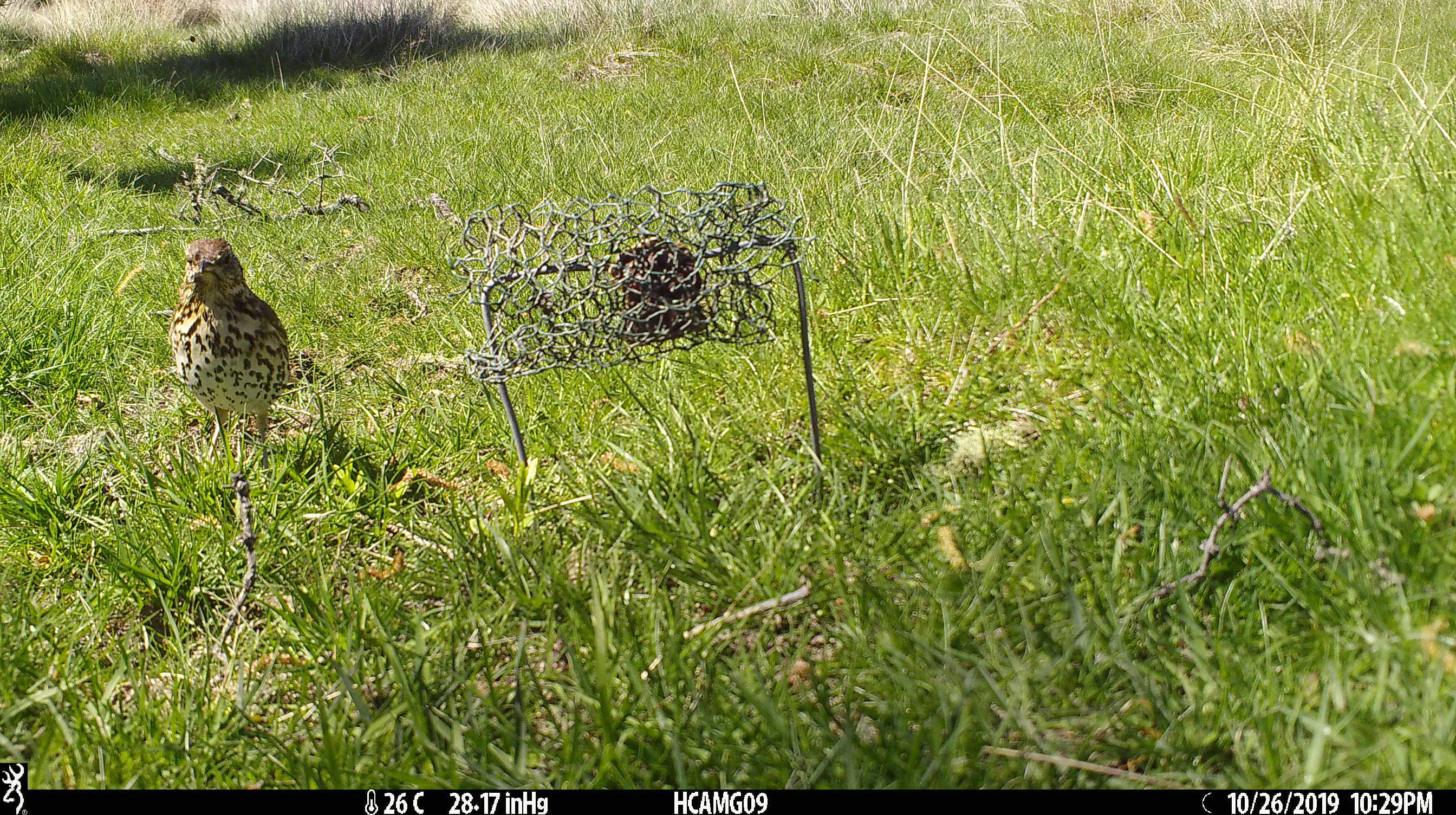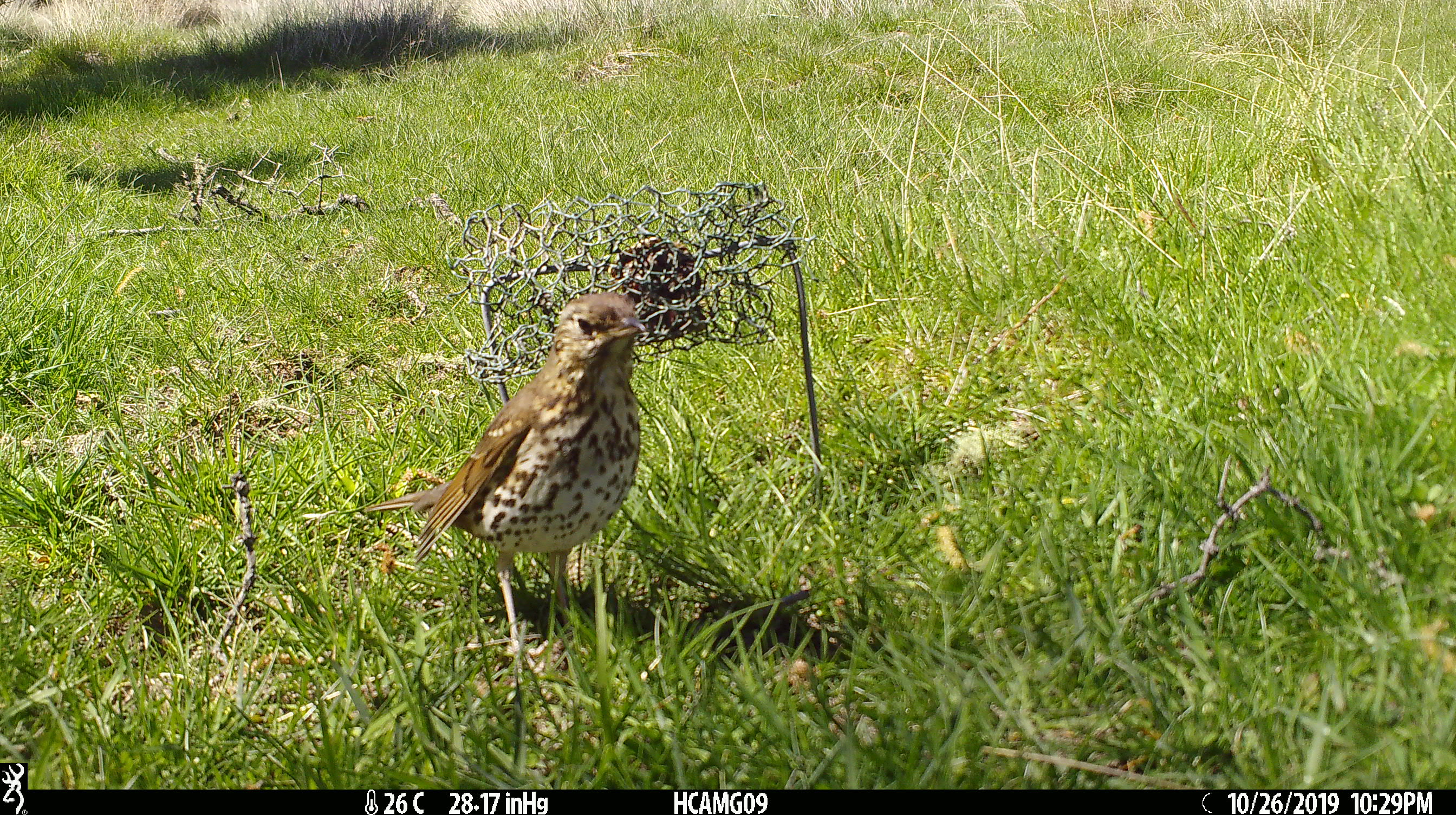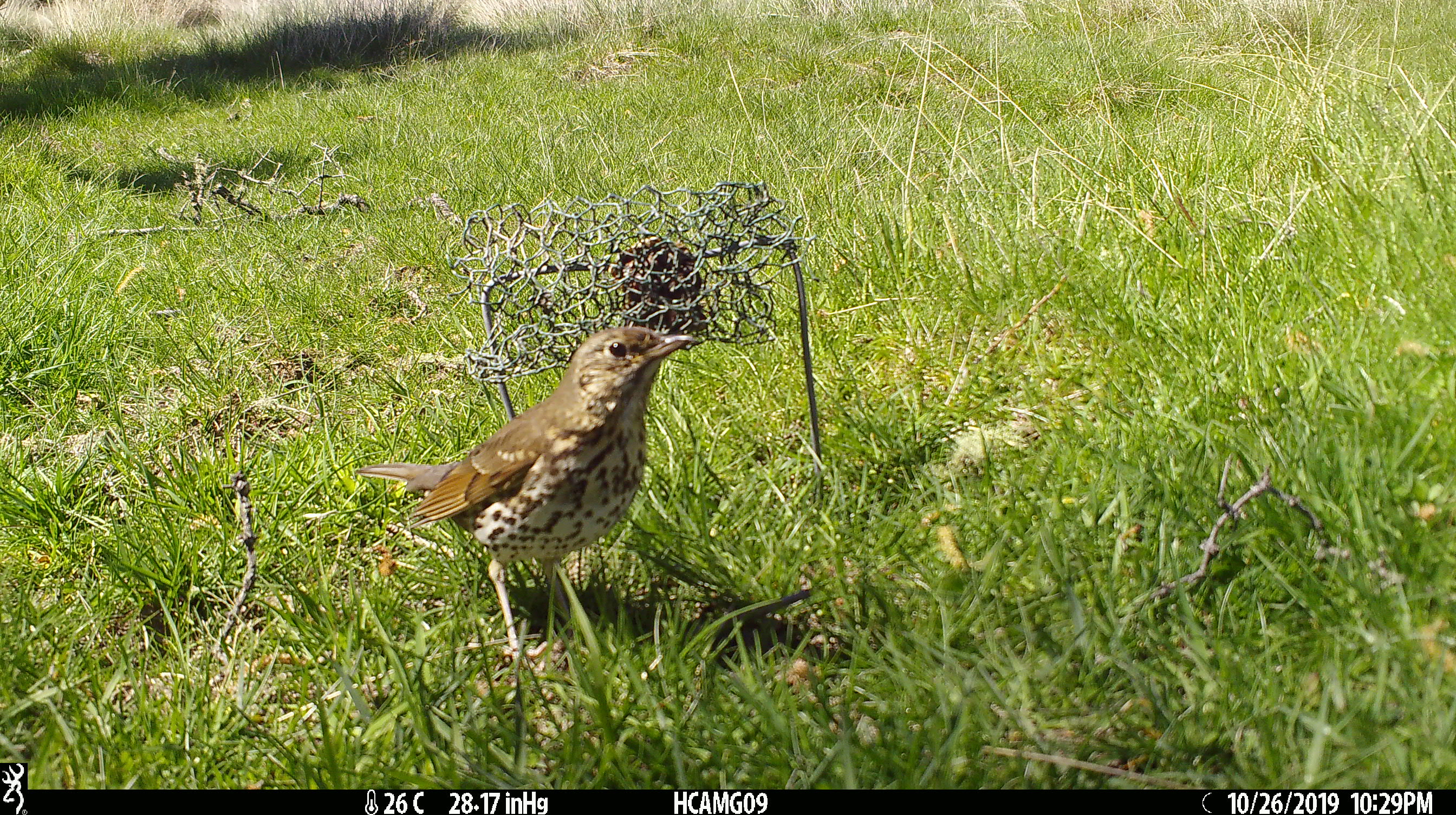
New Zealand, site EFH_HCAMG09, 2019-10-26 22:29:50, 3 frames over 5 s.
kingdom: Animalia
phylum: Chordata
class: Aves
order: Passeriformes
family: Turdidae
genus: Turdus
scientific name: Turdus philomelos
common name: song thrush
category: thrush